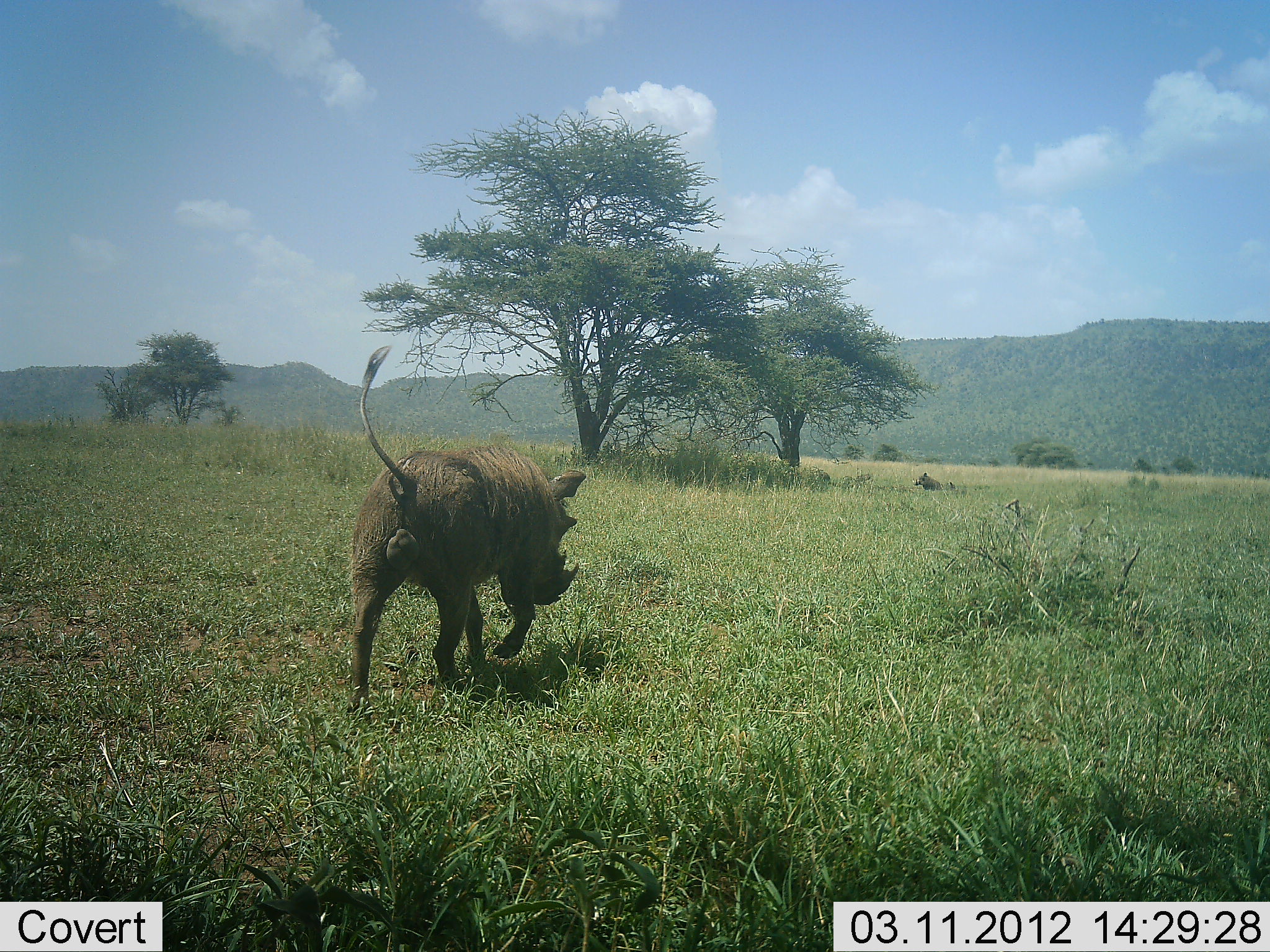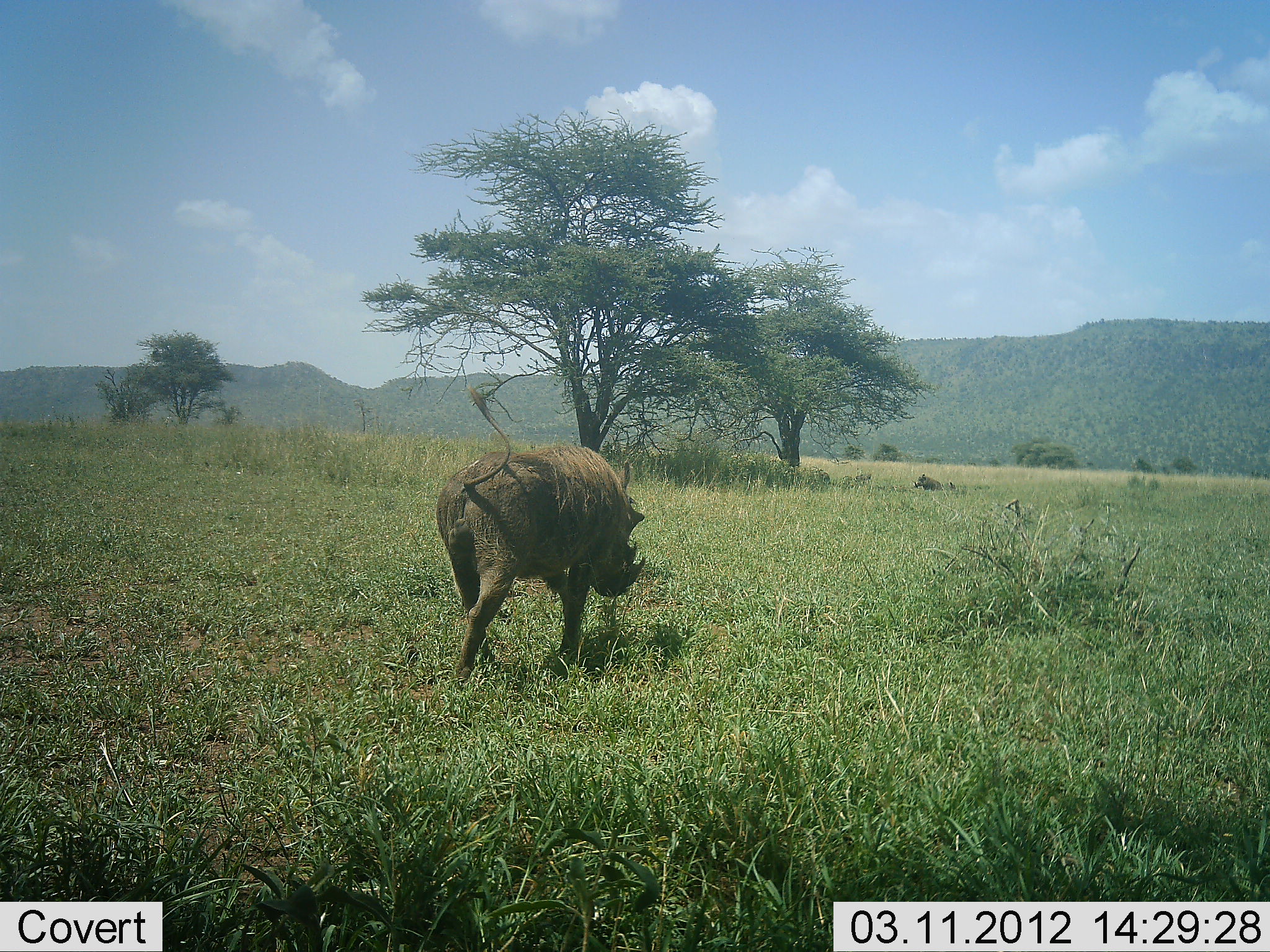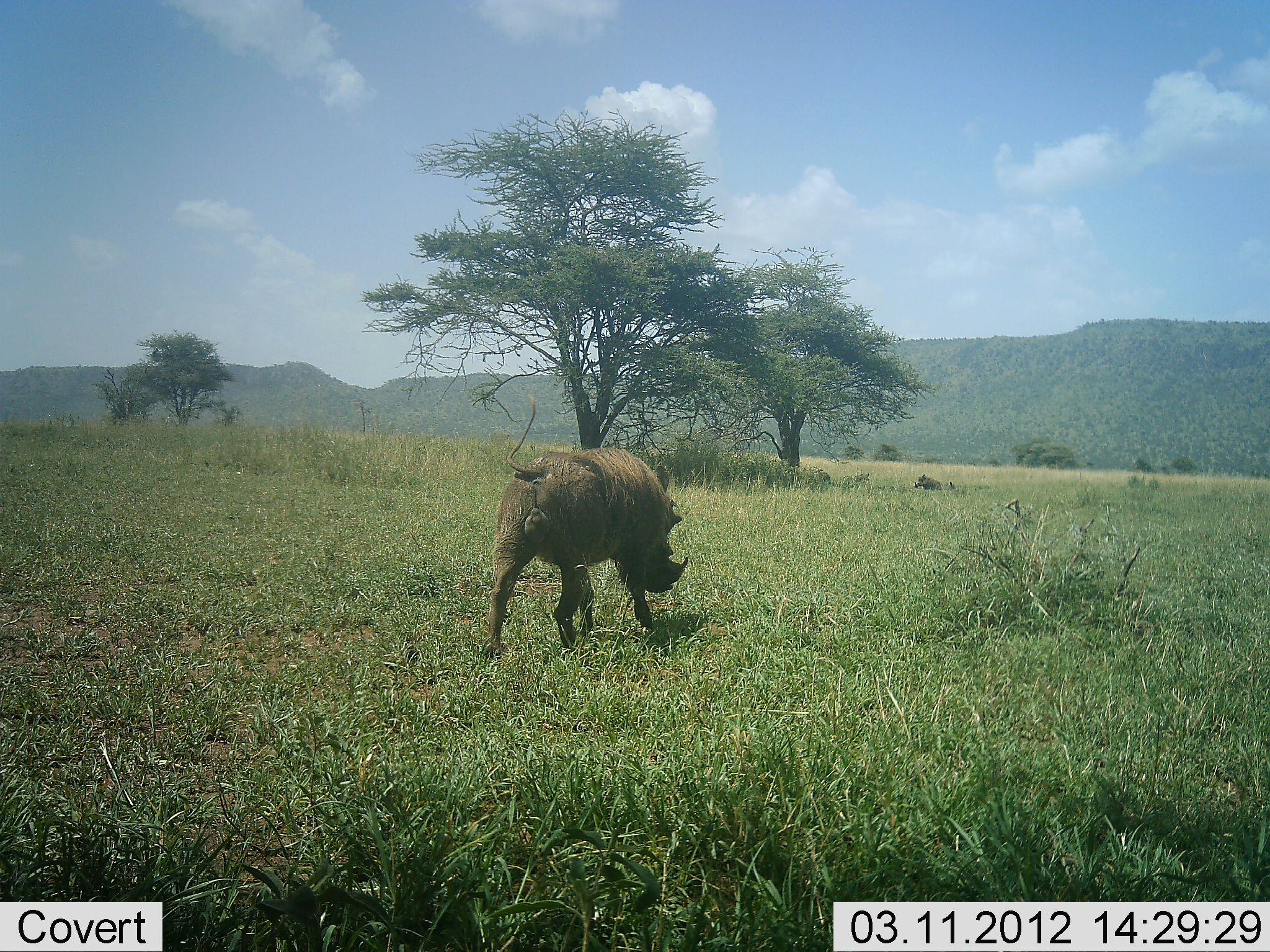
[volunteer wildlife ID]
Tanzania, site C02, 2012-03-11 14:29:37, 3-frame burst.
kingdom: Animalia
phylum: Chordata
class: Mammalia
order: Artiodactyla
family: Suidae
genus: Phacochoerus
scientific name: Phacochoerus africanus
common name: warthog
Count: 1.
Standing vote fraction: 0%.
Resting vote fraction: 23%.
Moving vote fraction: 100%.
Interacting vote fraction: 0%.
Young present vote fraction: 8%.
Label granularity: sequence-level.